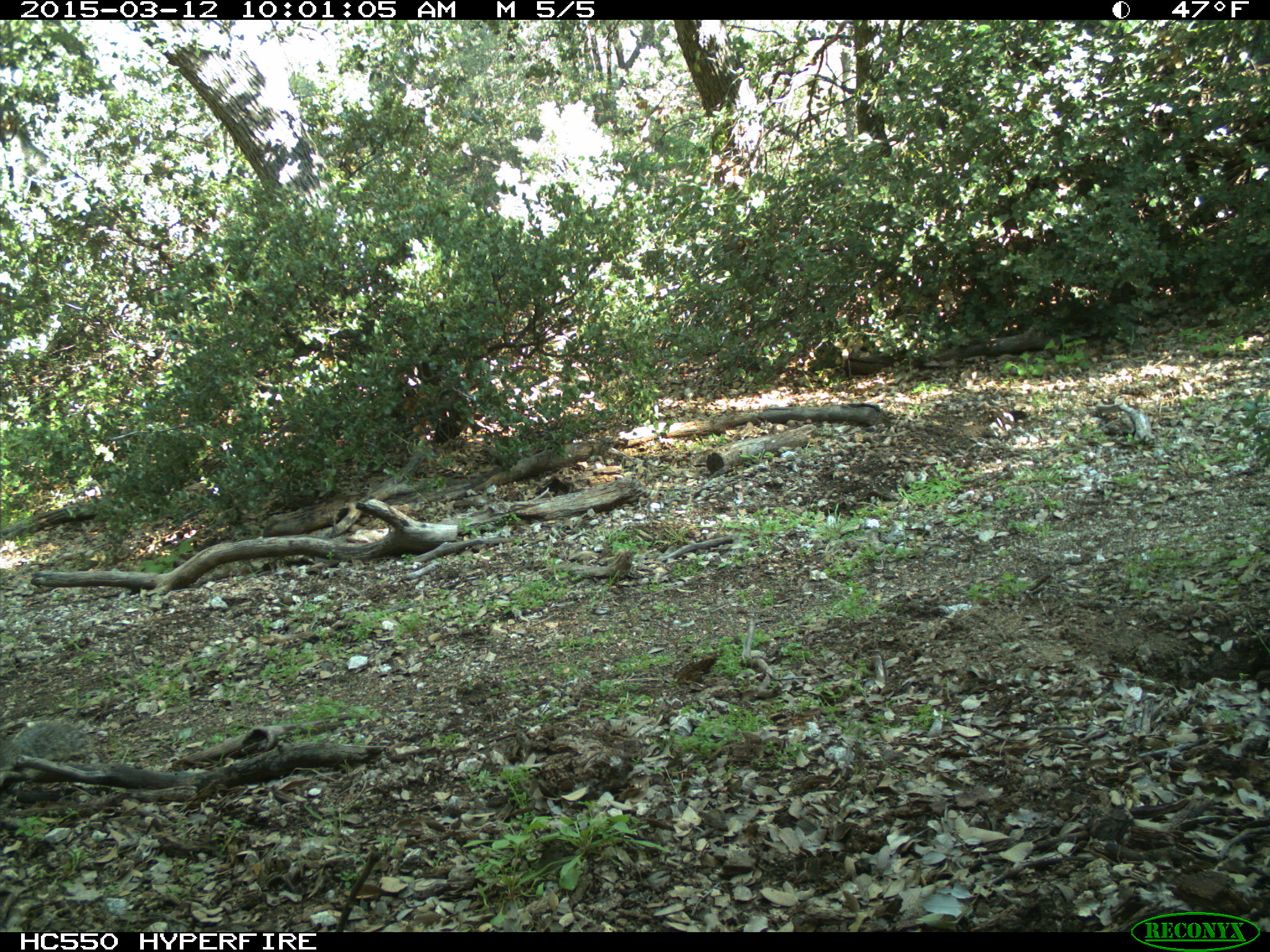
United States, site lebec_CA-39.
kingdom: Animalia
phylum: Chordata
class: Mammalia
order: Rodentia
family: Sciuridae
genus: Otospermophilus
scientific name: Otospermophilus beecheyi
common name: california ground squirrel